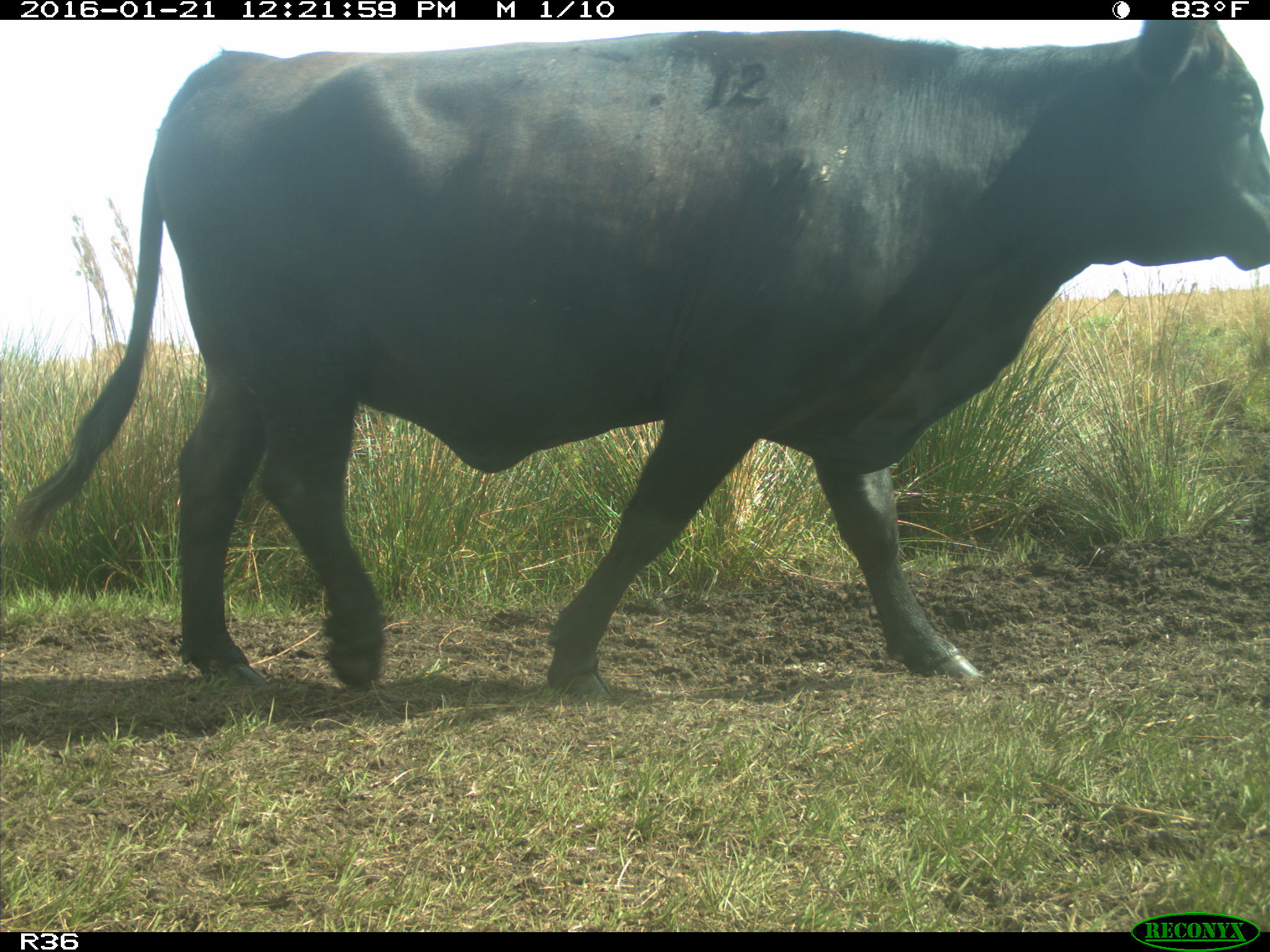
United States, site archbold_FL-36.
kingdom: Animalia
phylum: Chordata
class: Mammalia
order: Artiodactyla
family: Bovidae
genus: Bos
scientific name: Bos taurus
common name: domestic cow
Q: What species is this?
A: Bos taurus (domestic cow).